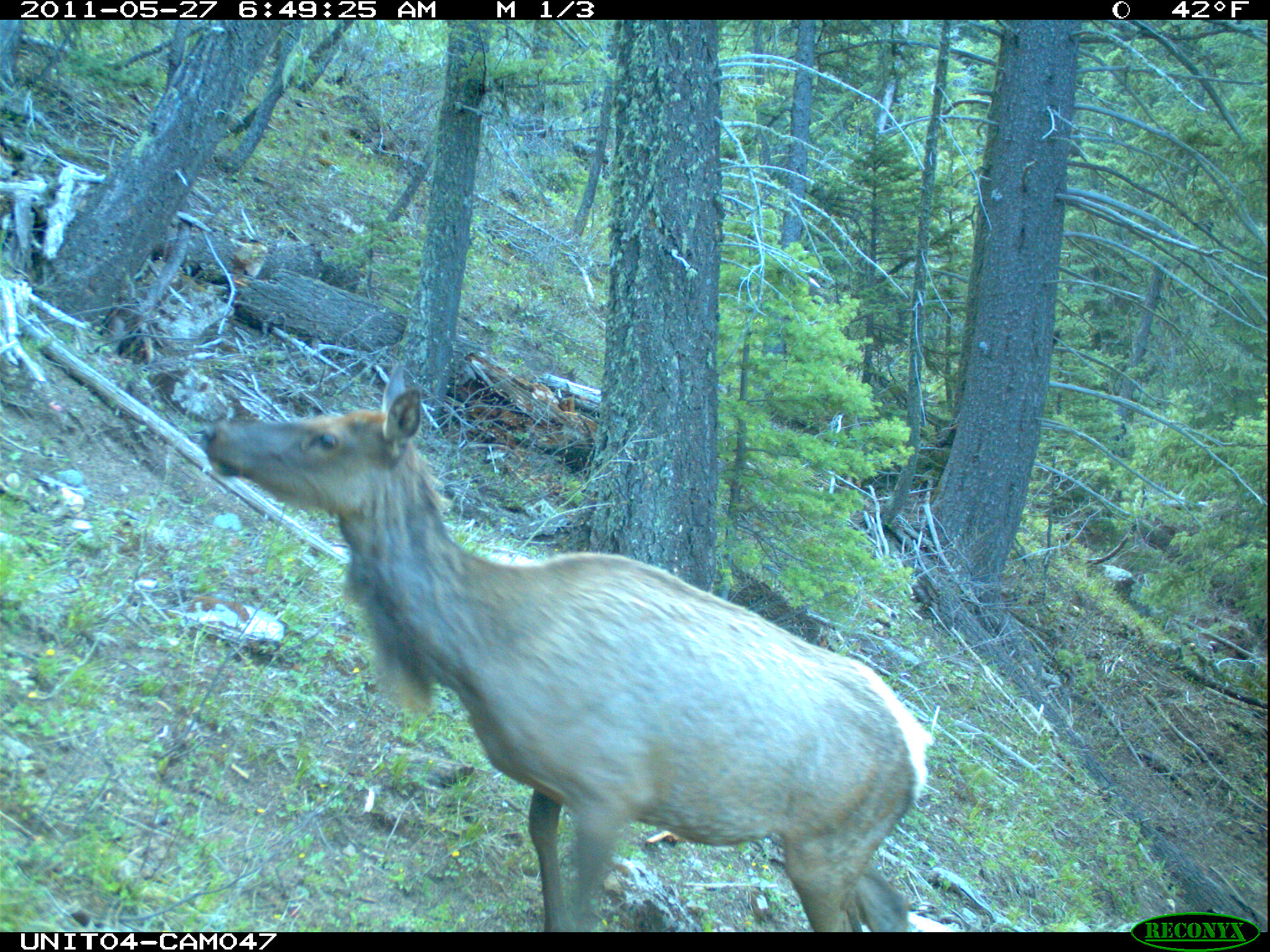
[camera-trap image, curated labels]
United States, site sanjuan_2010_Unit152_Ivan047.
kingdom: Animalia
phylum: Chordata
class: Mammalia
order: Artiodactyla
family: Cervidae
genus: Cervus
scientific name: Cervus elaphus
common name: red deer